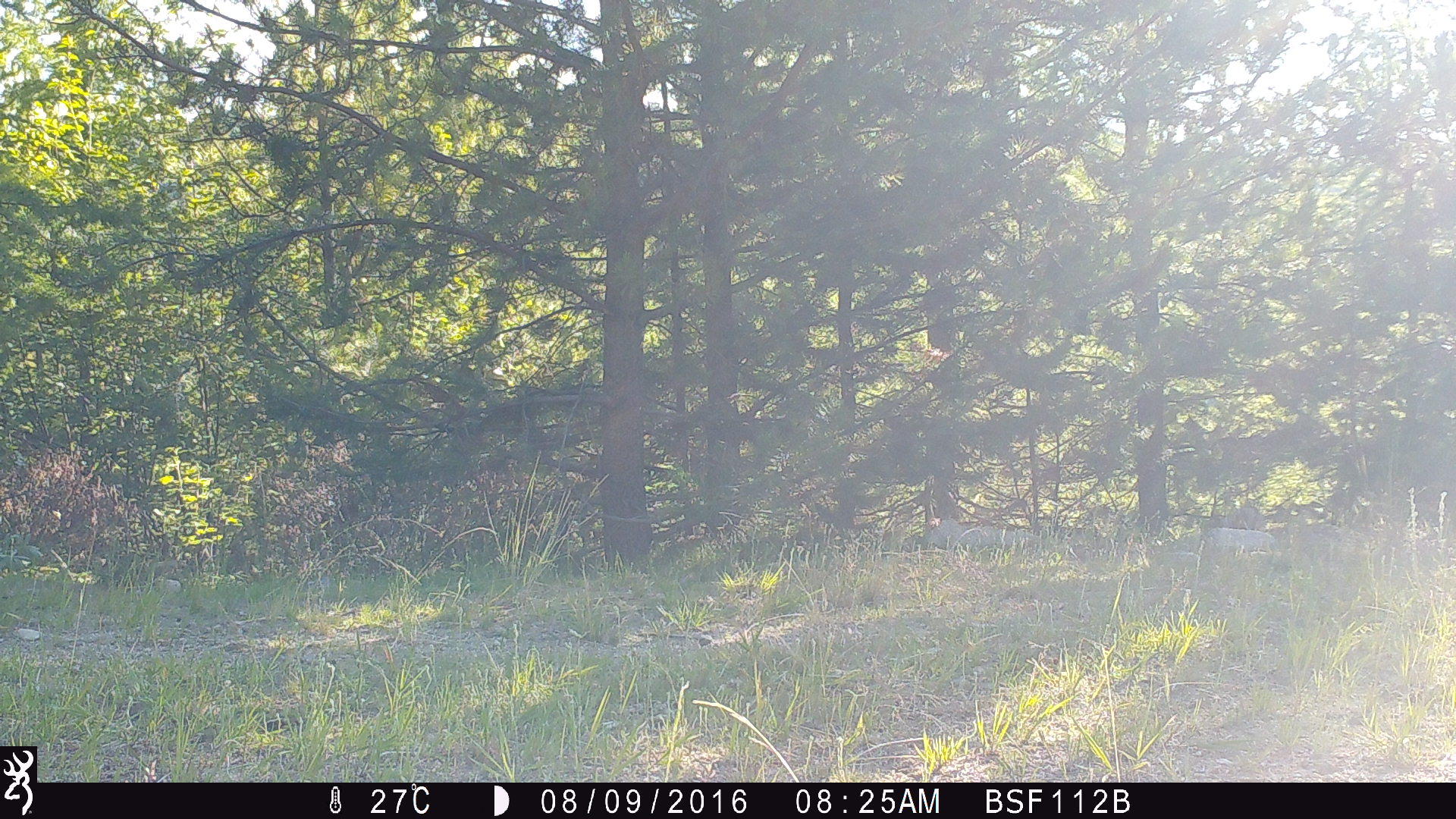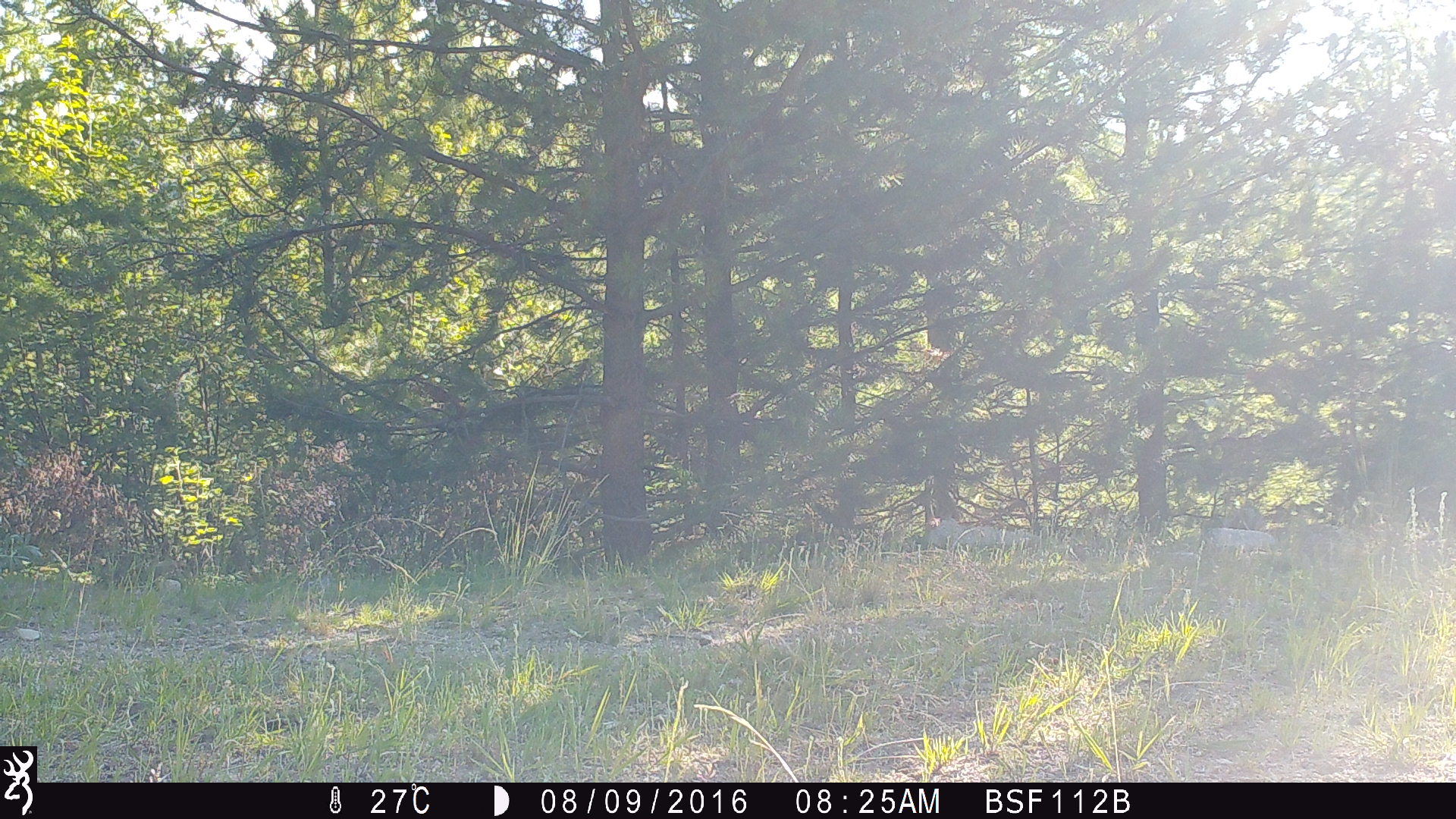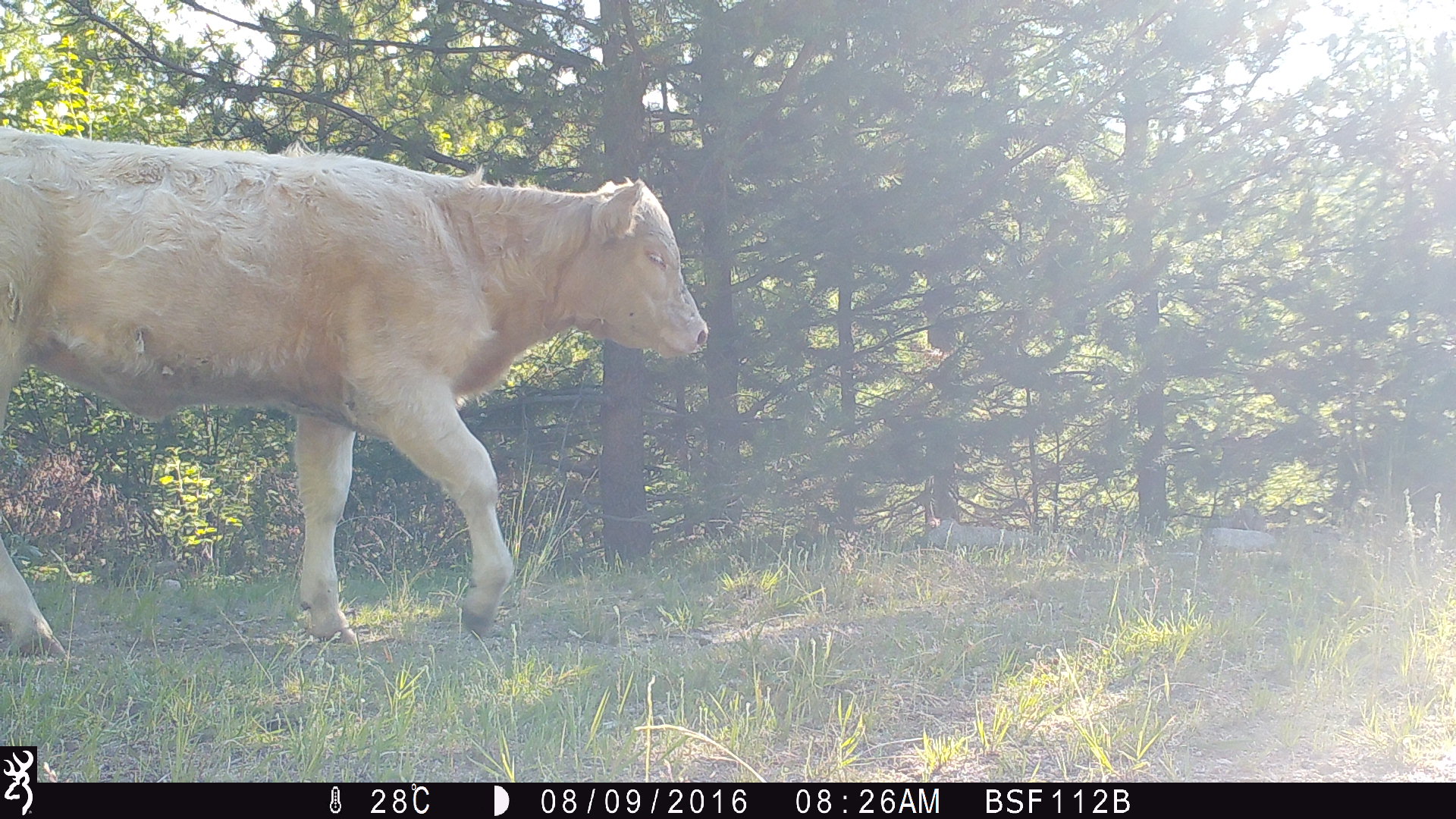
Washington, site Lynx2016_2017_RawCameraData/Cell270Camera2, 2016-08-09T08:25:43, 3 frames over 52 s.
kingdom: Animalia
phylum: Chordata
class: Mammalia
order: Artiodactyla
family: Bovidae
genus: Bos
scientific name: Bos taurus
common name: domestic cattle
Domestic cattle (Bos taurus). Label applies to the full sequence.